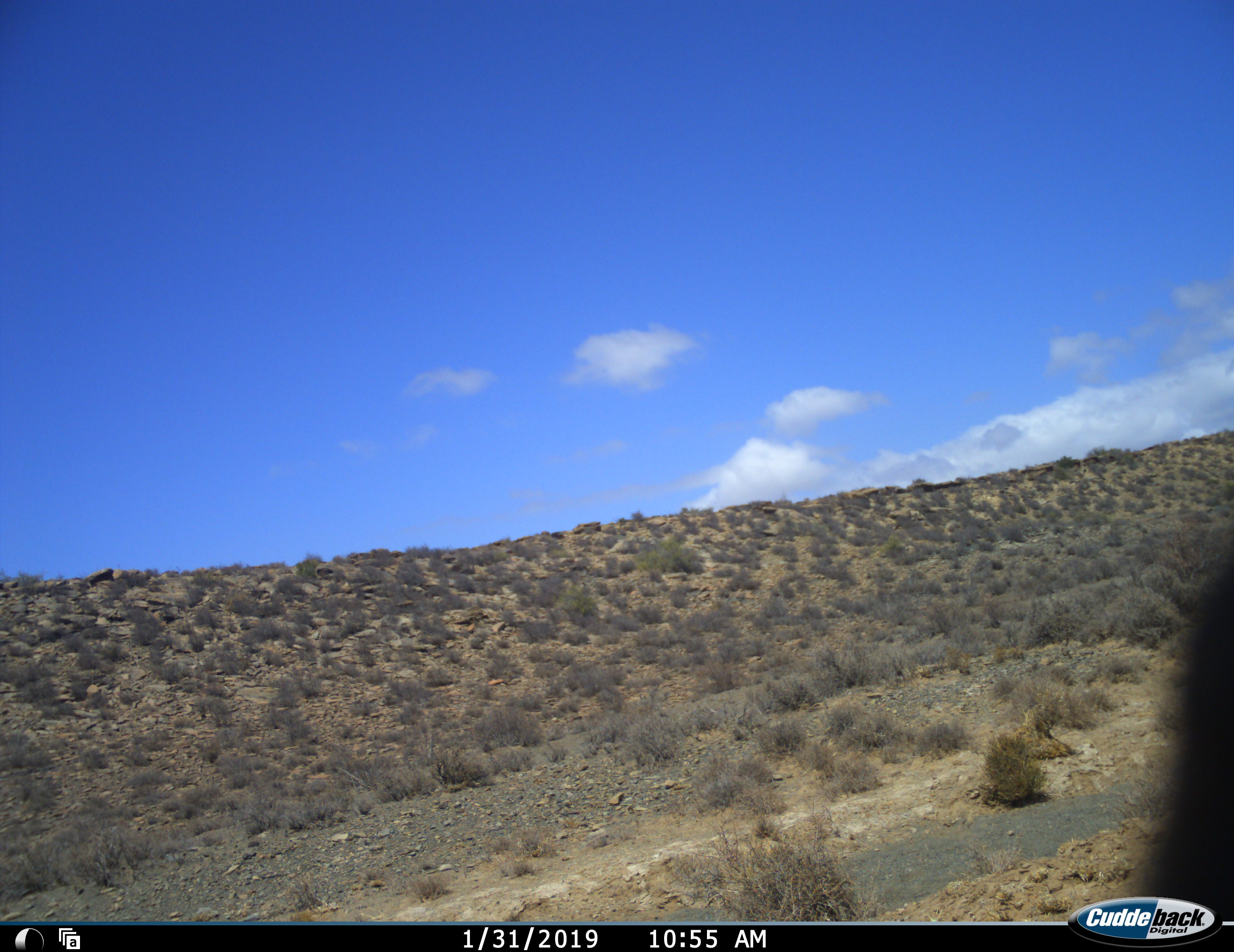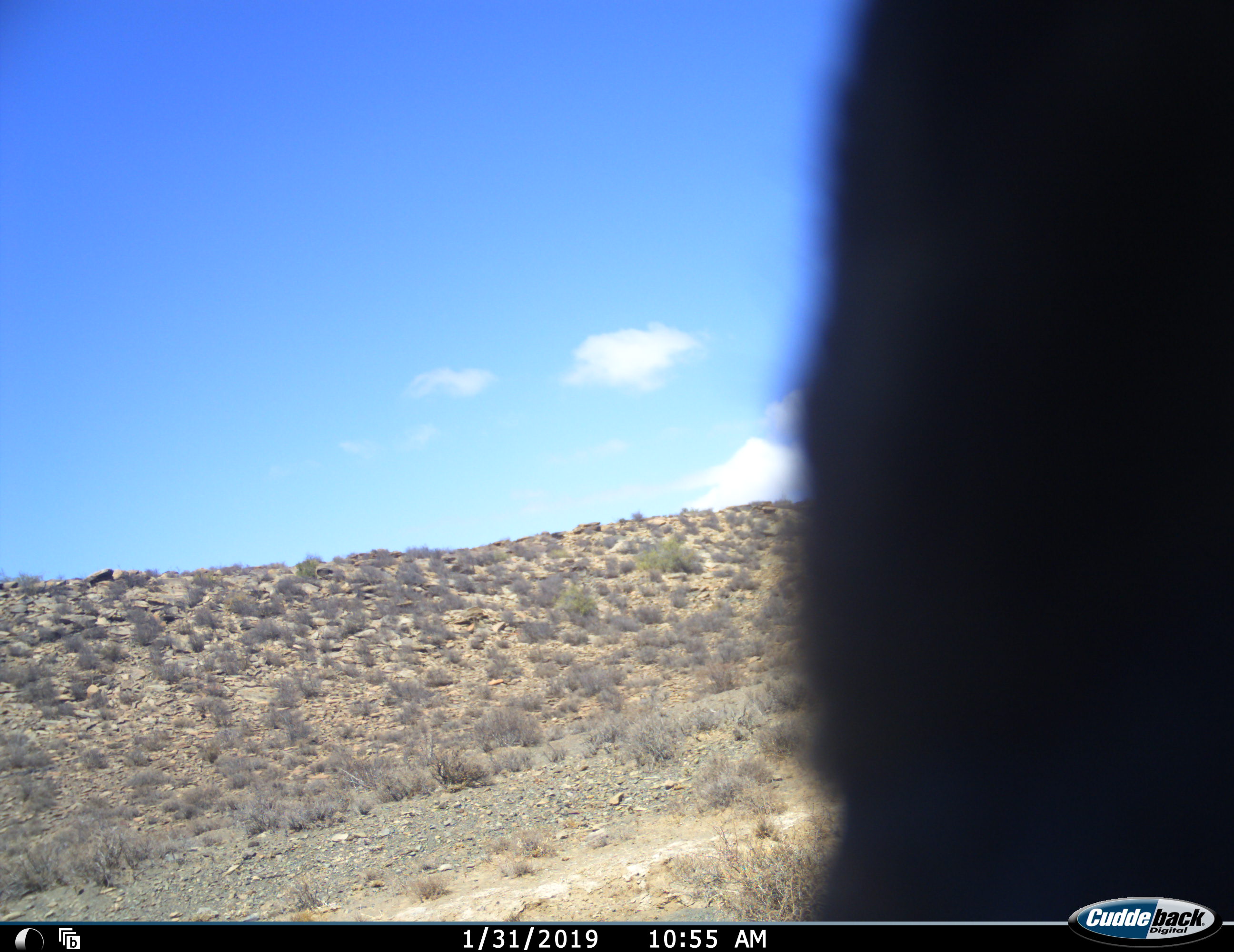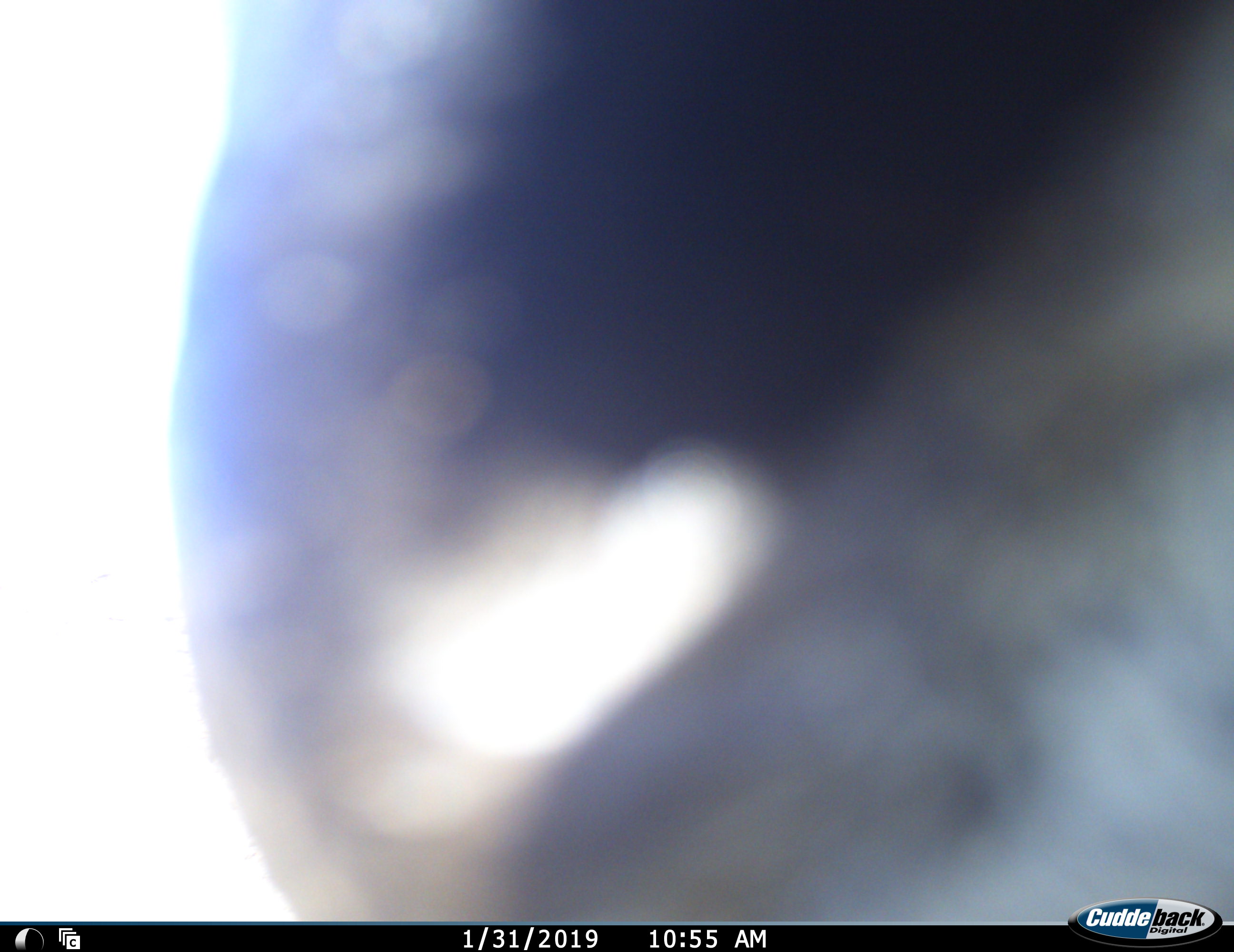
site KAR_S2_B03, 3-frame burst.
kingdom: Animalia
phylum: Chordata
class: Mammalia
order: Primates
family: Cercopithecidae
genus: Papio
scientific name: Papio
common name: baboon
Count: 1.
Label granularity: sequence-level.